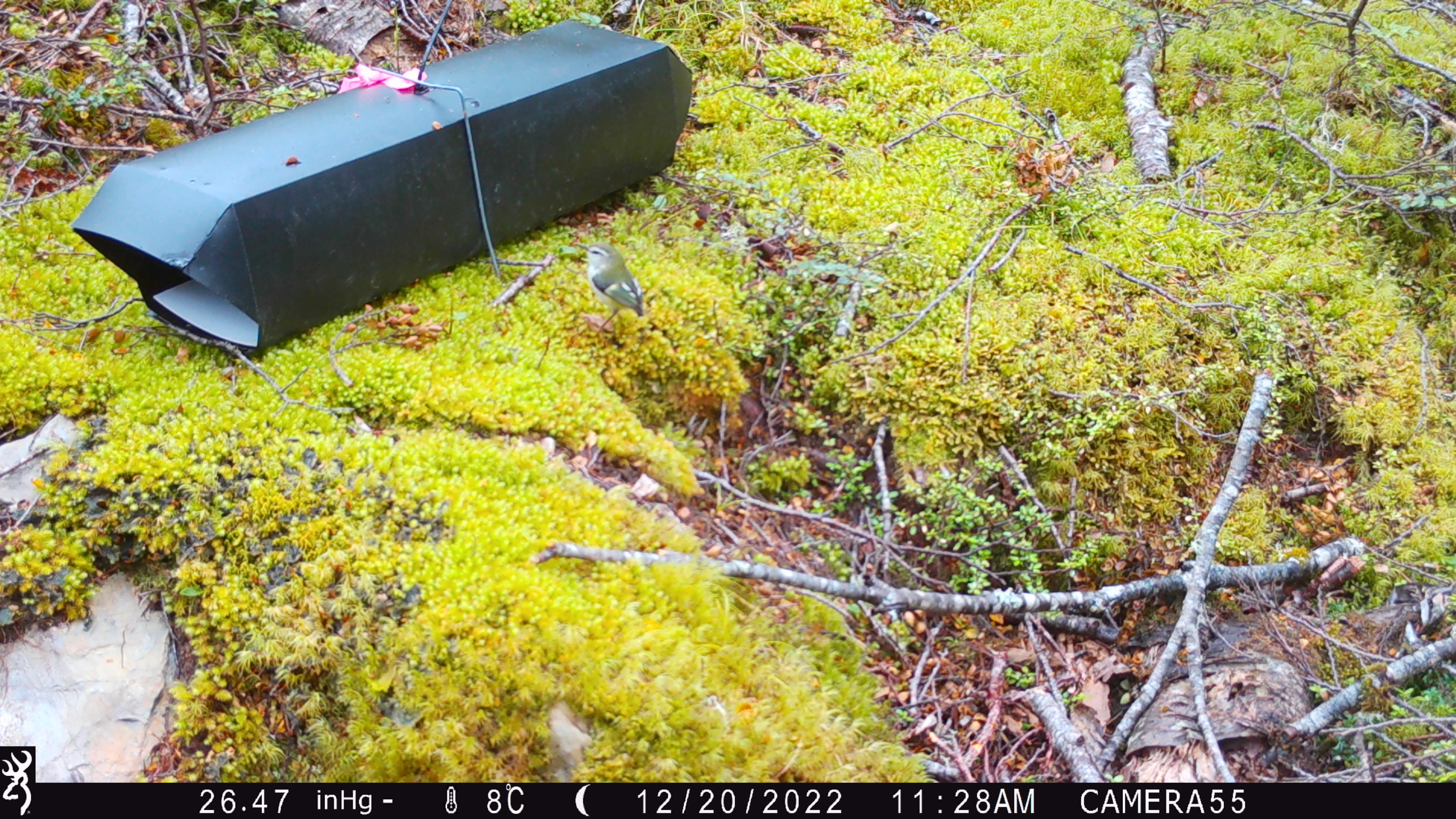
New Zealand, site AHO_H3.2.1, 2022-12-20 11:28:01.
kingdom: Animalia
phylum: Chordata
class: Aves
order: Passeriformes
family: Acanthisittidae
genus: Acanthisitta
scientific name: Acanthisitta chloris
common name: rifleman